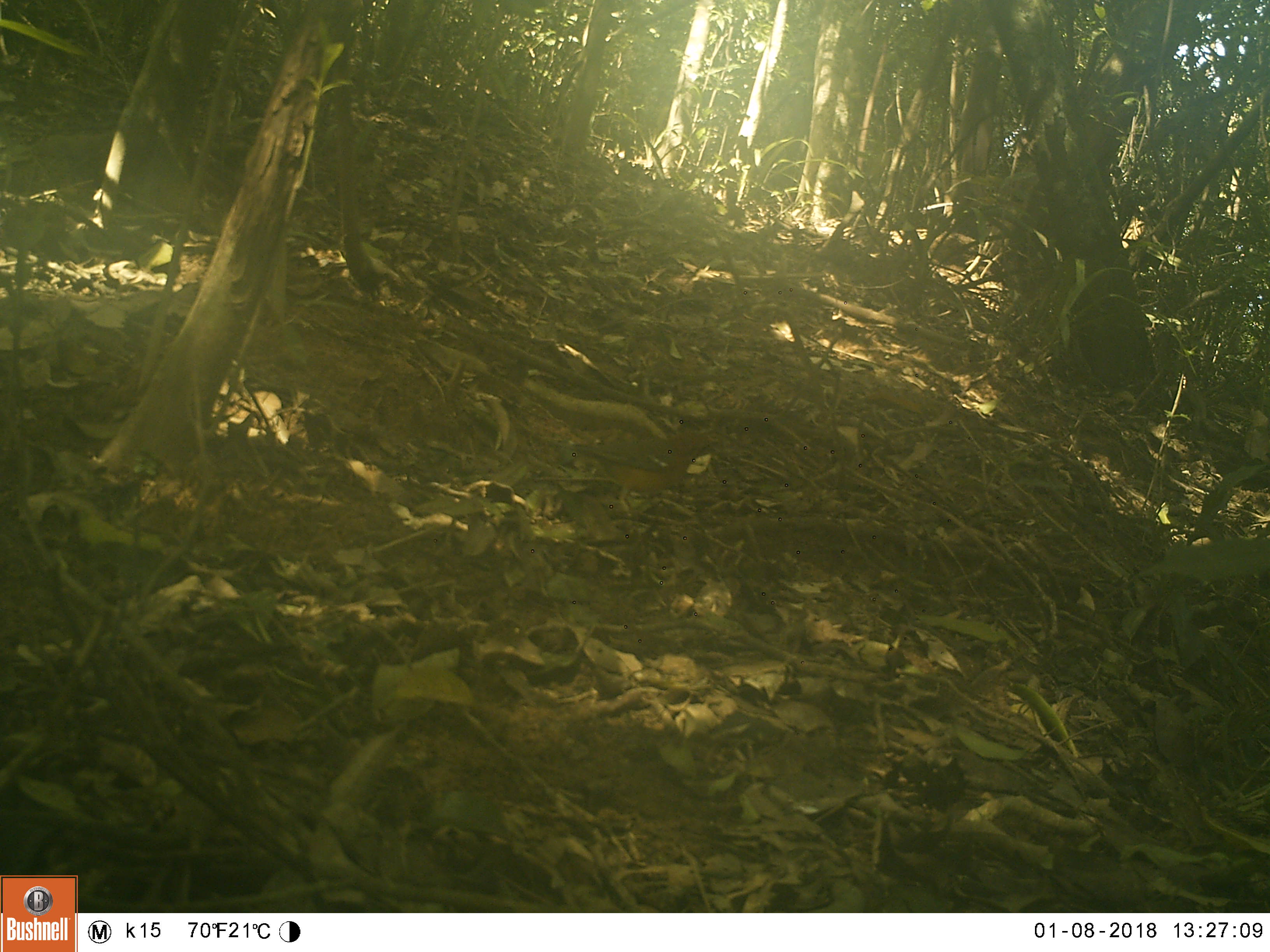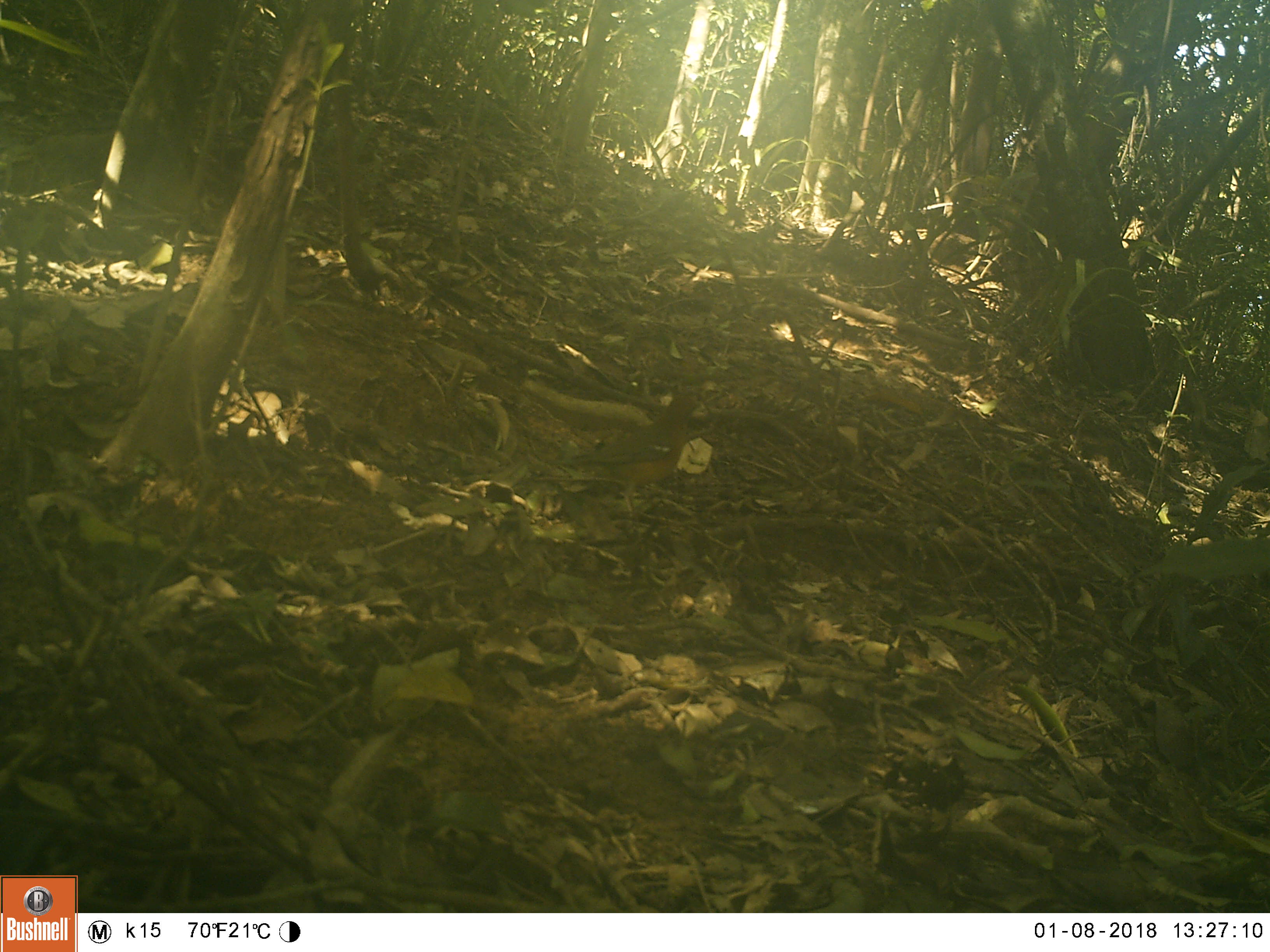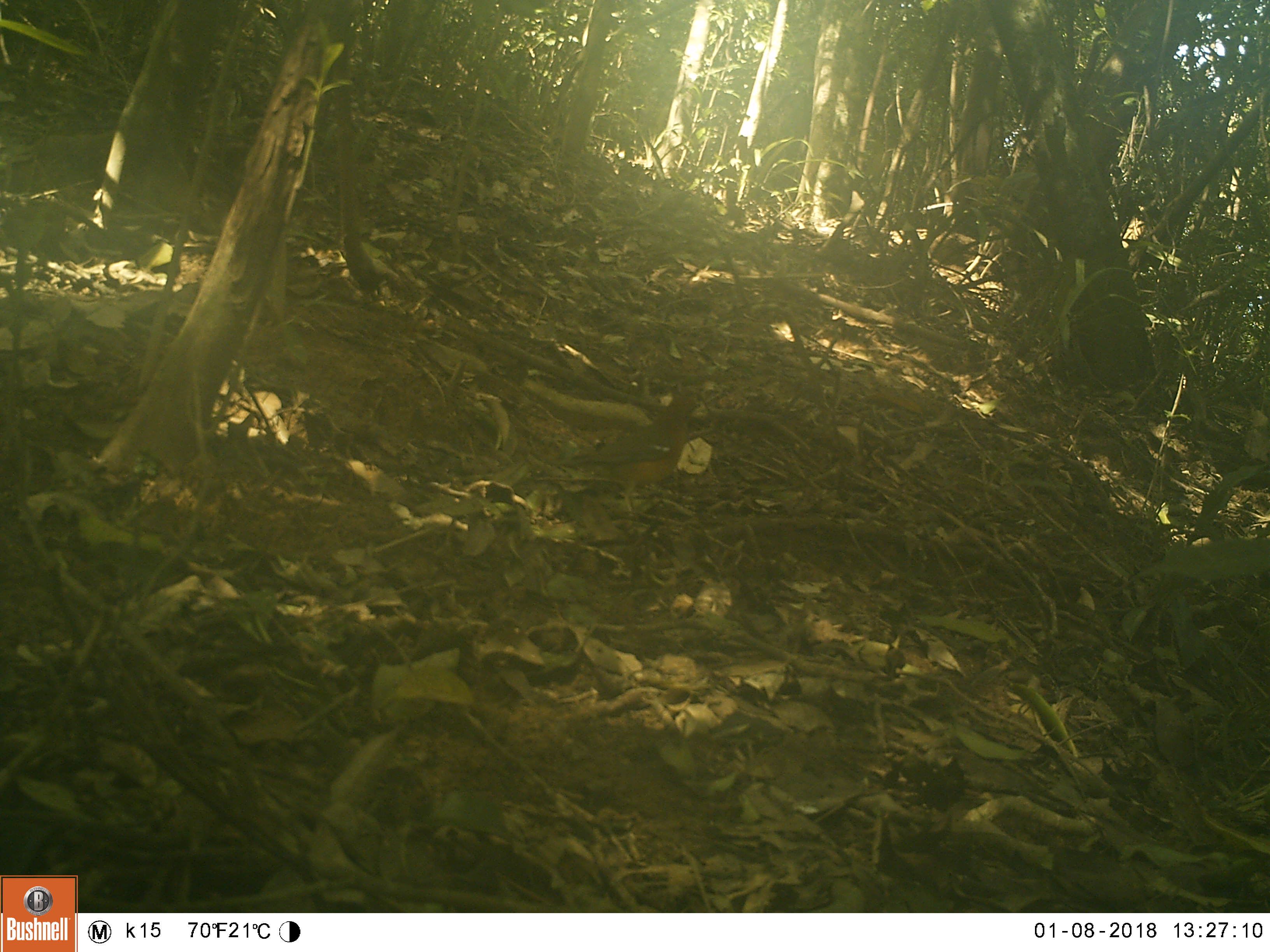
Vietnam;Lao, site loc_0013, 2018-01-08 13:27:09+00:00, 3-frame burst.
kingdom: Animalia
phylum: Chordata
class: Aves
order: Passeriformes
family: Turdidae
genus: Geokichla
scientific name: Geokichla citrina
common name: orange-headed thrush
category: orange headed thrush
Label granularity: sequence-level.